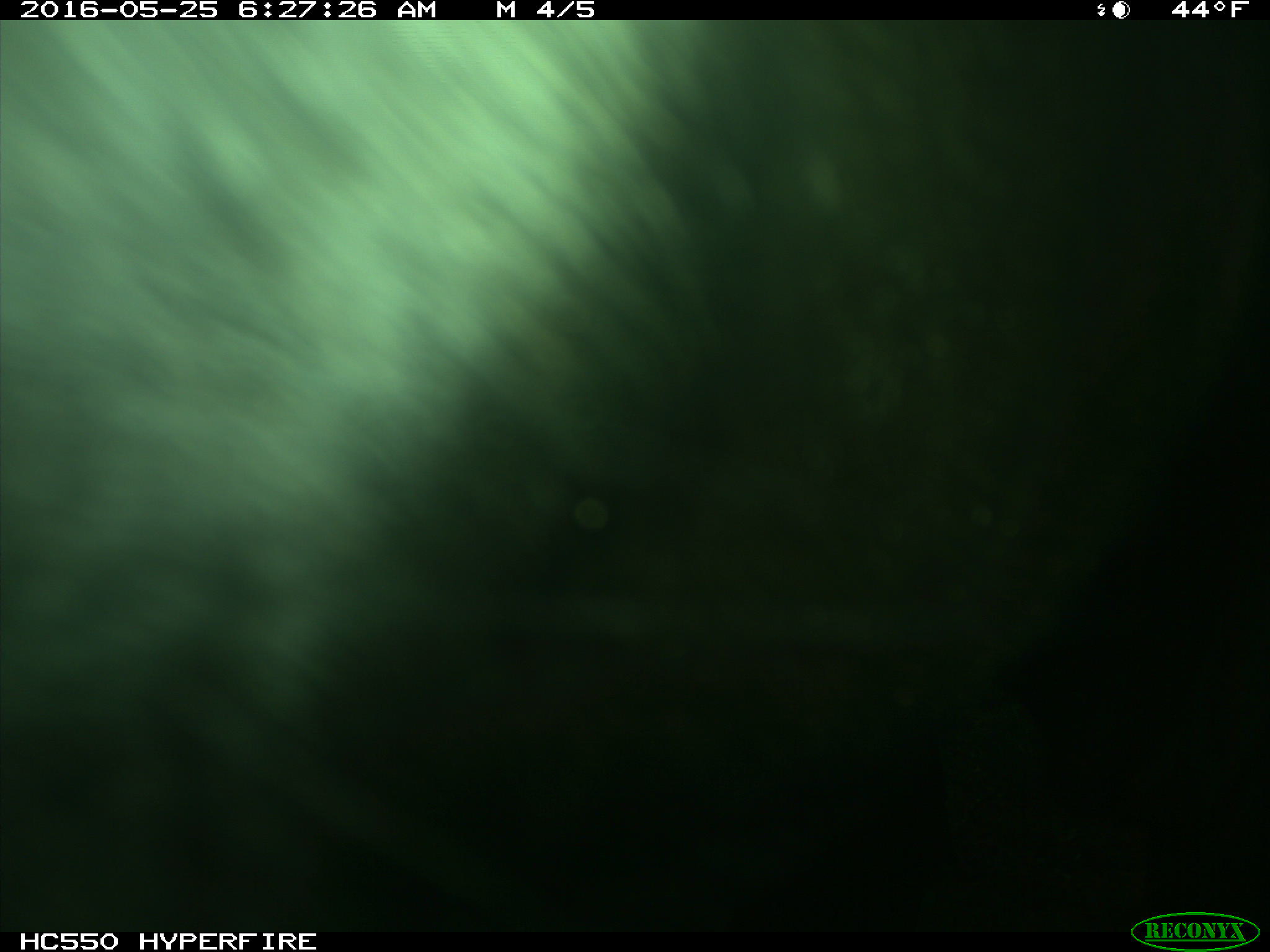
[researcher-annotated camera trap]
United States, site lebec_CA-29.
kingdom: Animalia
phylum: Chordata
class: Mammalia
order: Artiodactyla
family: Bovidae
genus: Bos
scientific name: Bos taurus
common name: domestic cow